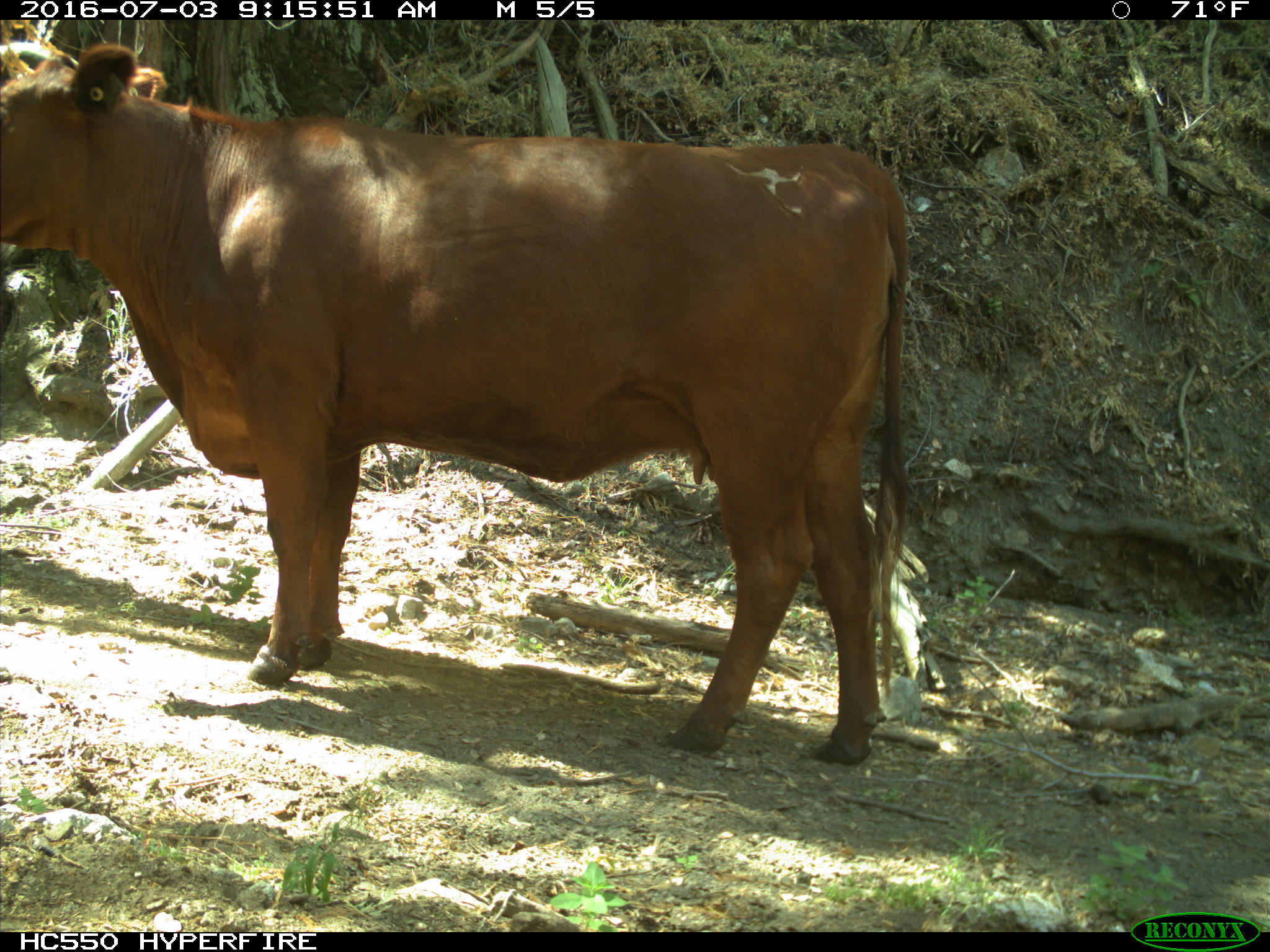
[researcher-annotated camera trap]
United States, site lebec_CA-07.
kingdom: Animalia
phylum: Chordata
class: Mammalia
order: Artiodactyla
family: Bovidae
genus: Bos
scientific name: Bos taurus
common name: domestic cow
Bos taurus (domestic cow).